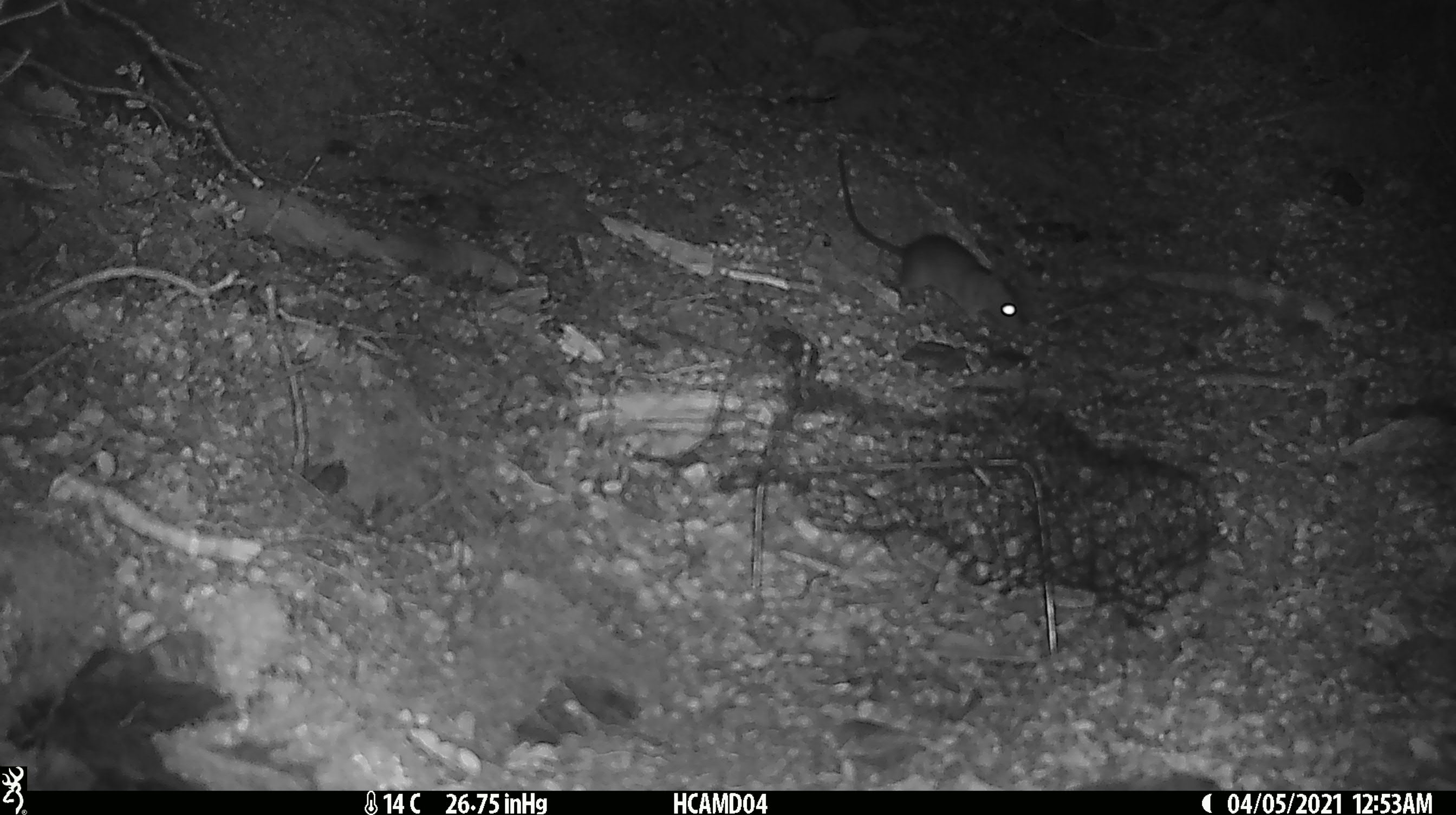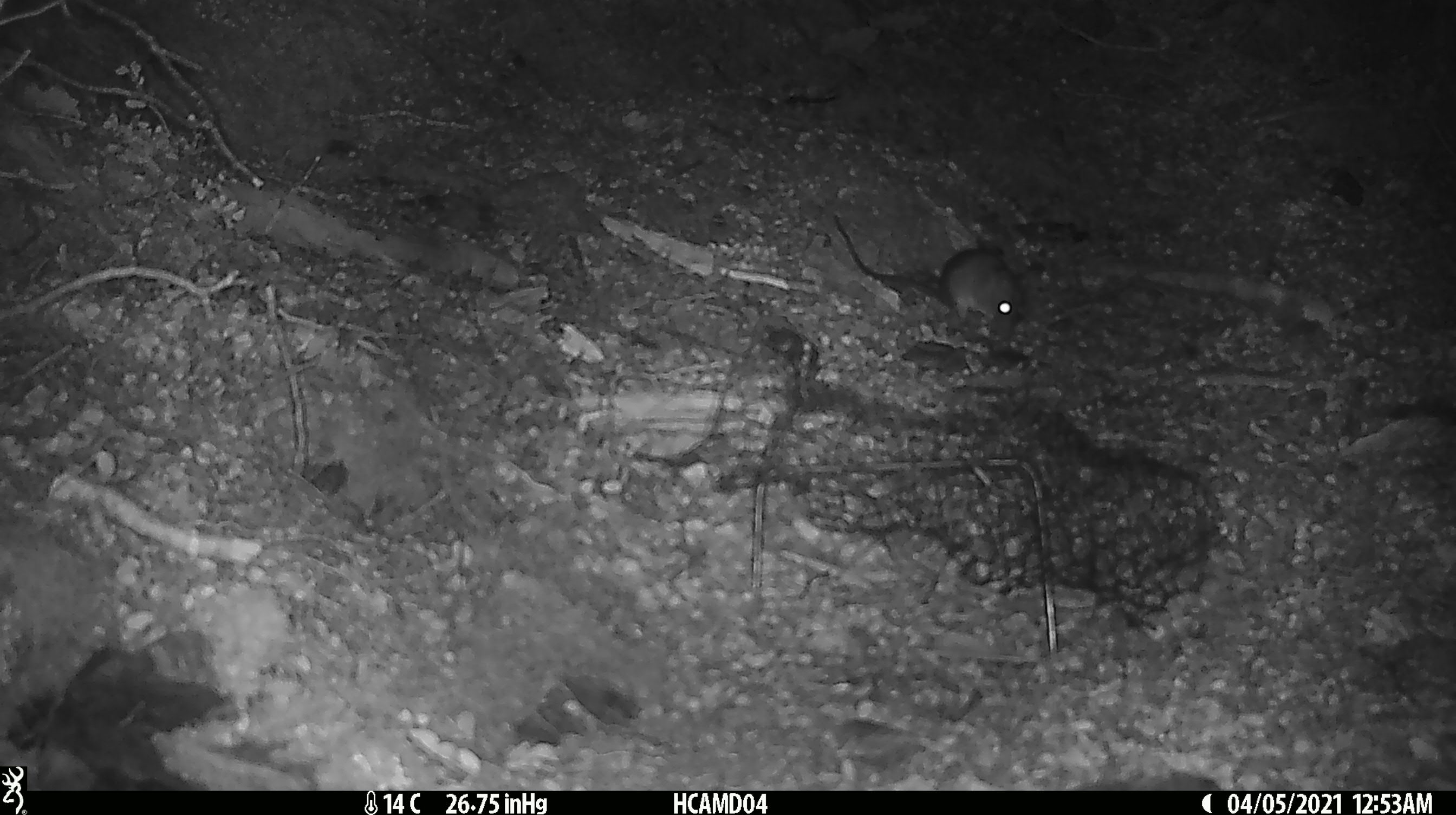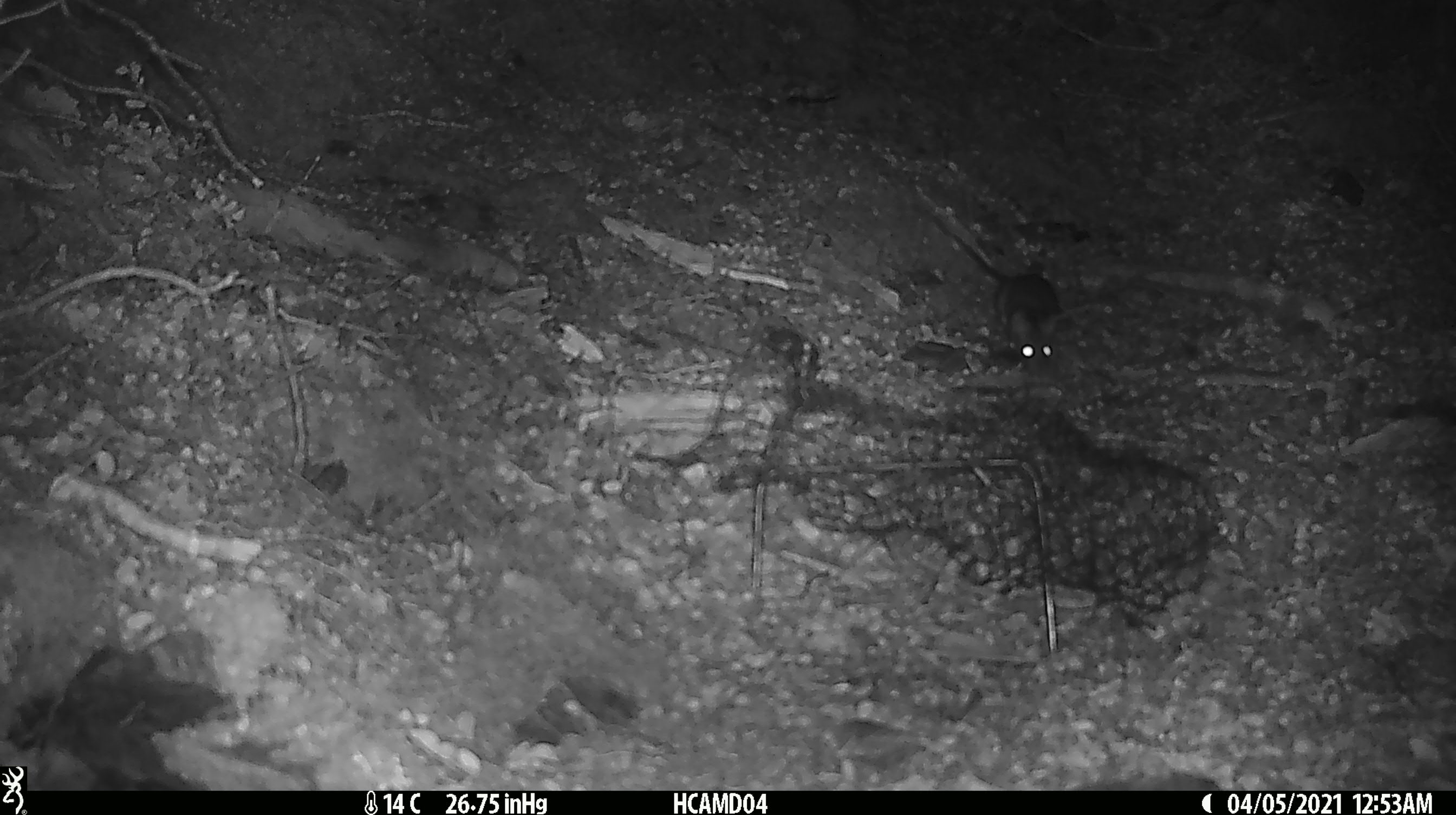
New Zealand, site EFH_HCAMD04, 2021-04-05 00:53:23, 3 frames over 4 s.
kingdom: Animalia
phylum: Chordata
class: Mammalia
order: Rodentia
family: Muridae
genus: Rattus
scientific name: Rattus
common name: rat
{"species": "rat (Rattus)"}